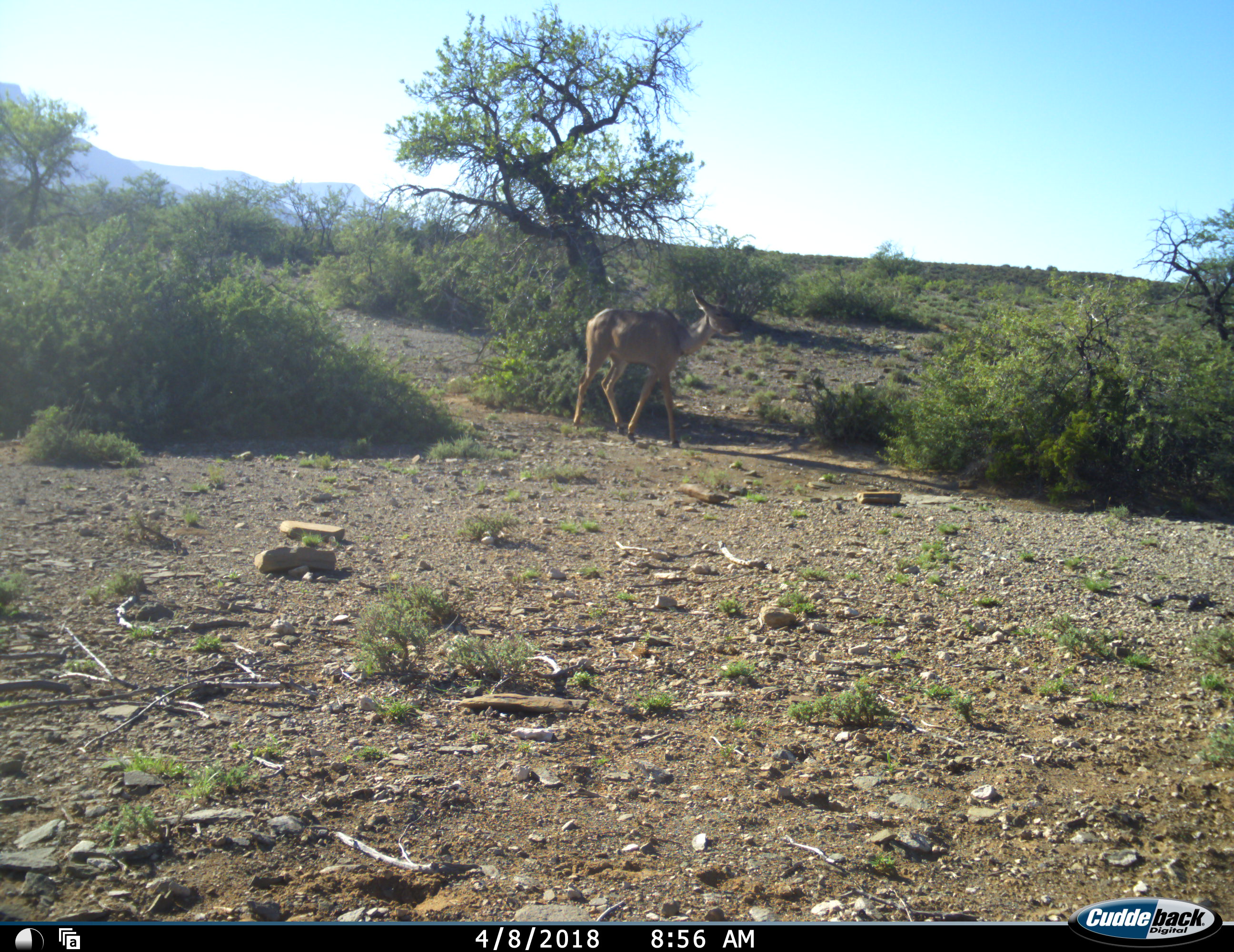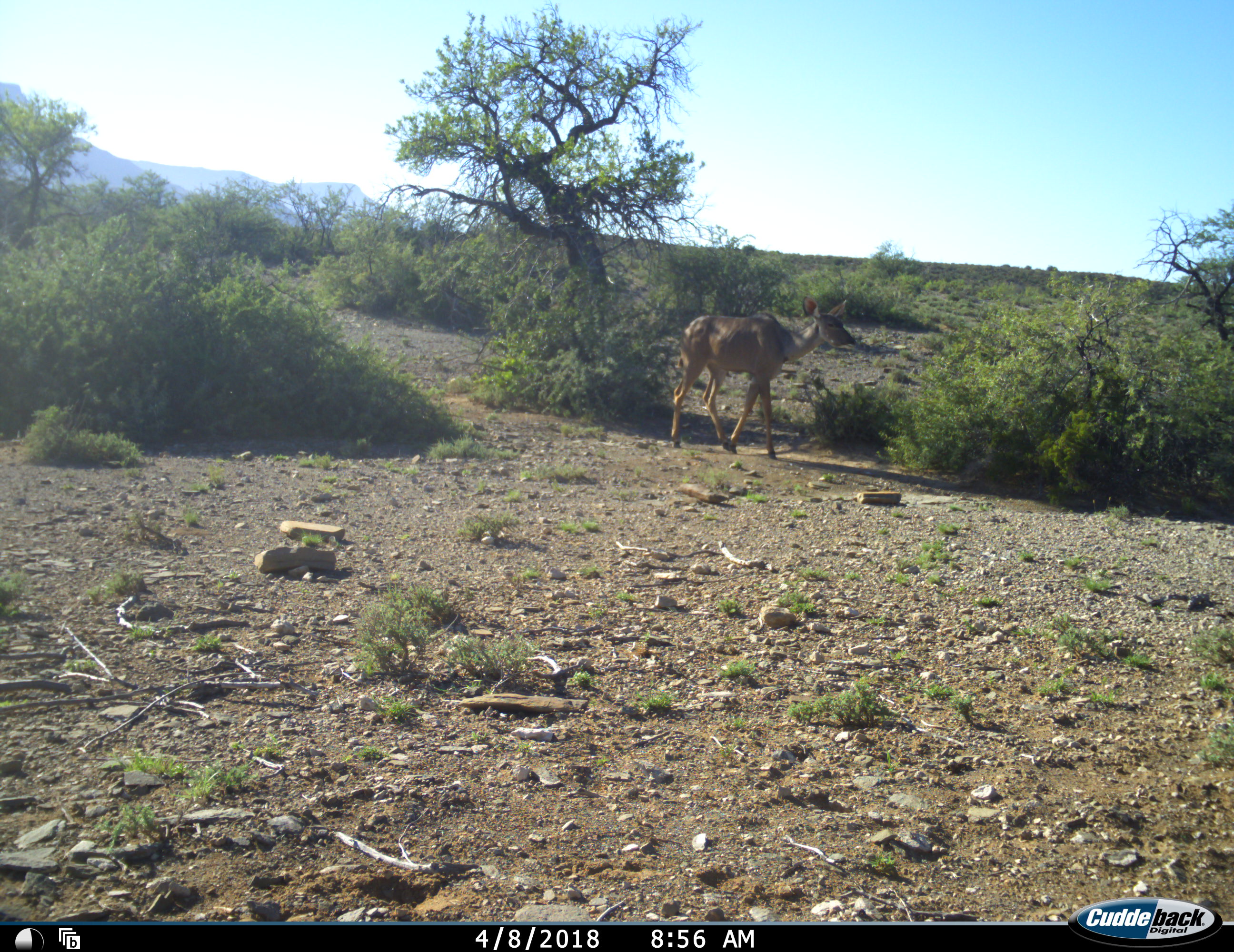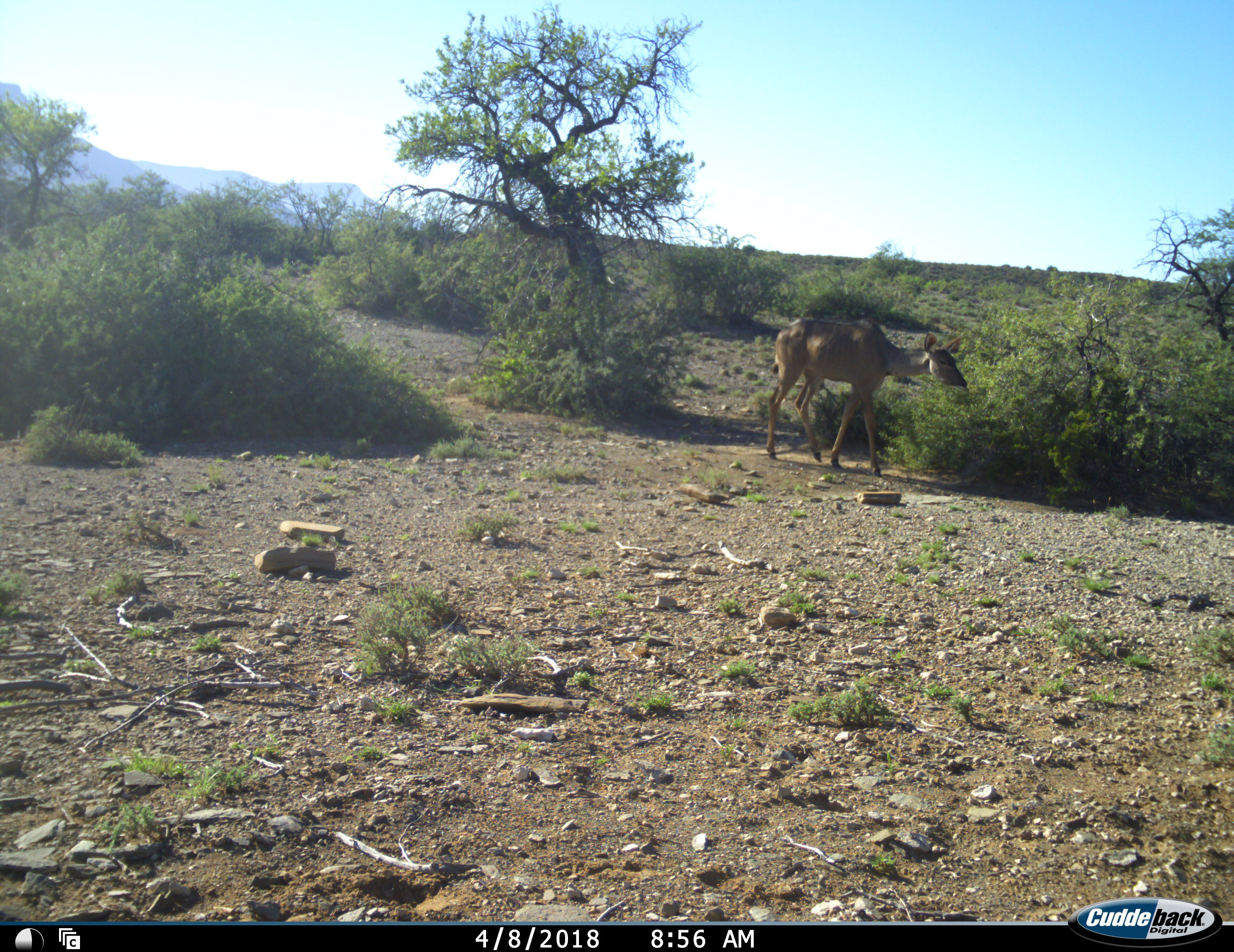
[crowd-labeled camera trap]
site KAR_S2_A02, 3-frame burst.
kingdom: Animalia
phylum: Chordata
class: Mammalia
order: Artiodactyla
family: Bovidae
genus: Tragelaphus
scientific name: Tragelaphus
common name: kudu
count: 1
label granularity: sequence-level